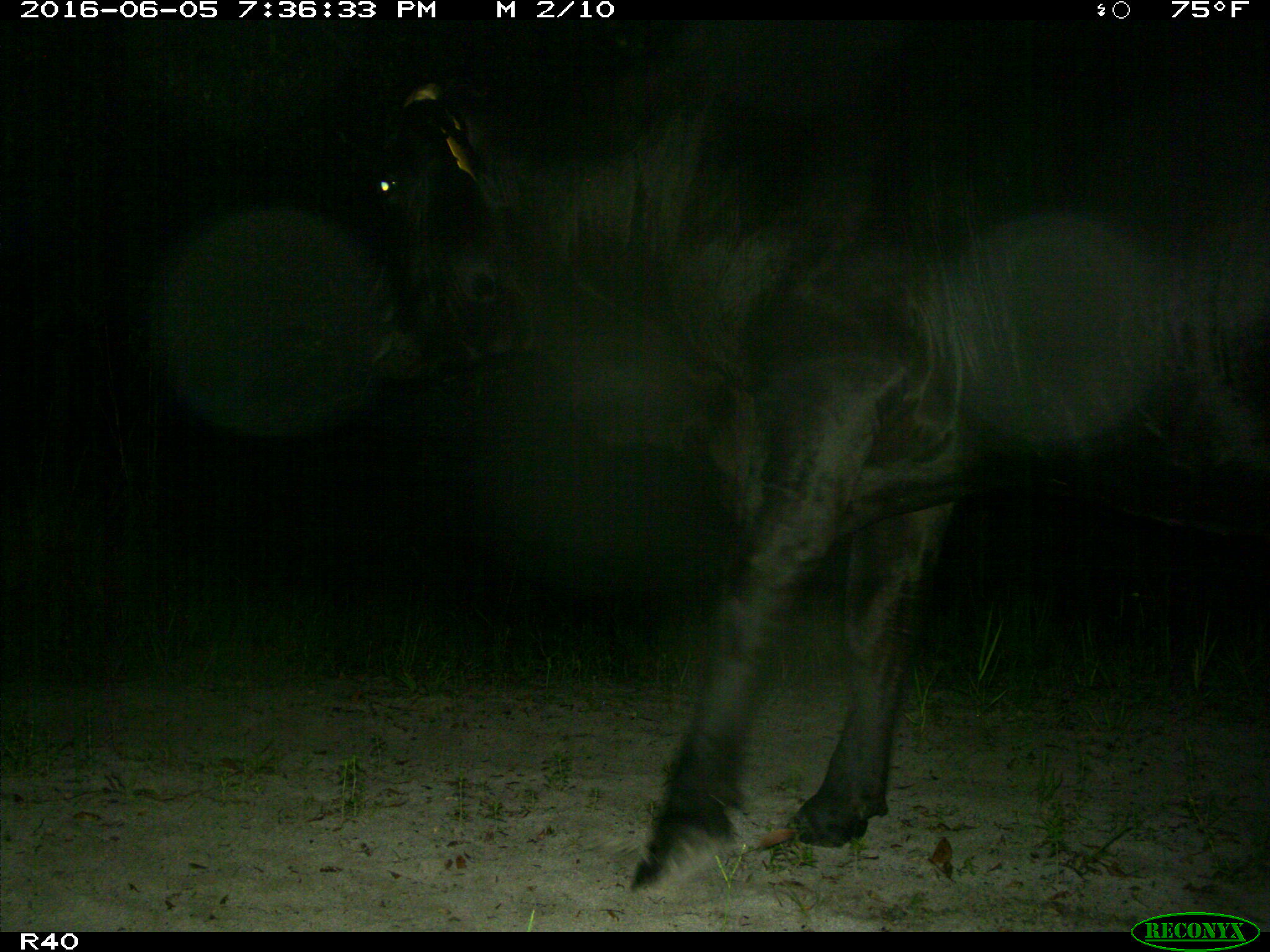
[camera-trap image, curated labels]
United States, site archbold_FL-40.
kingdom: Animalia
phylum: Chordata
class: Mammalia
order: Artiodactyla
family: Bovidae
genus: Bos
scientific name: Bos taurus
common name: domestic cow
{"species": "Bos taurus (domestic cow)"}